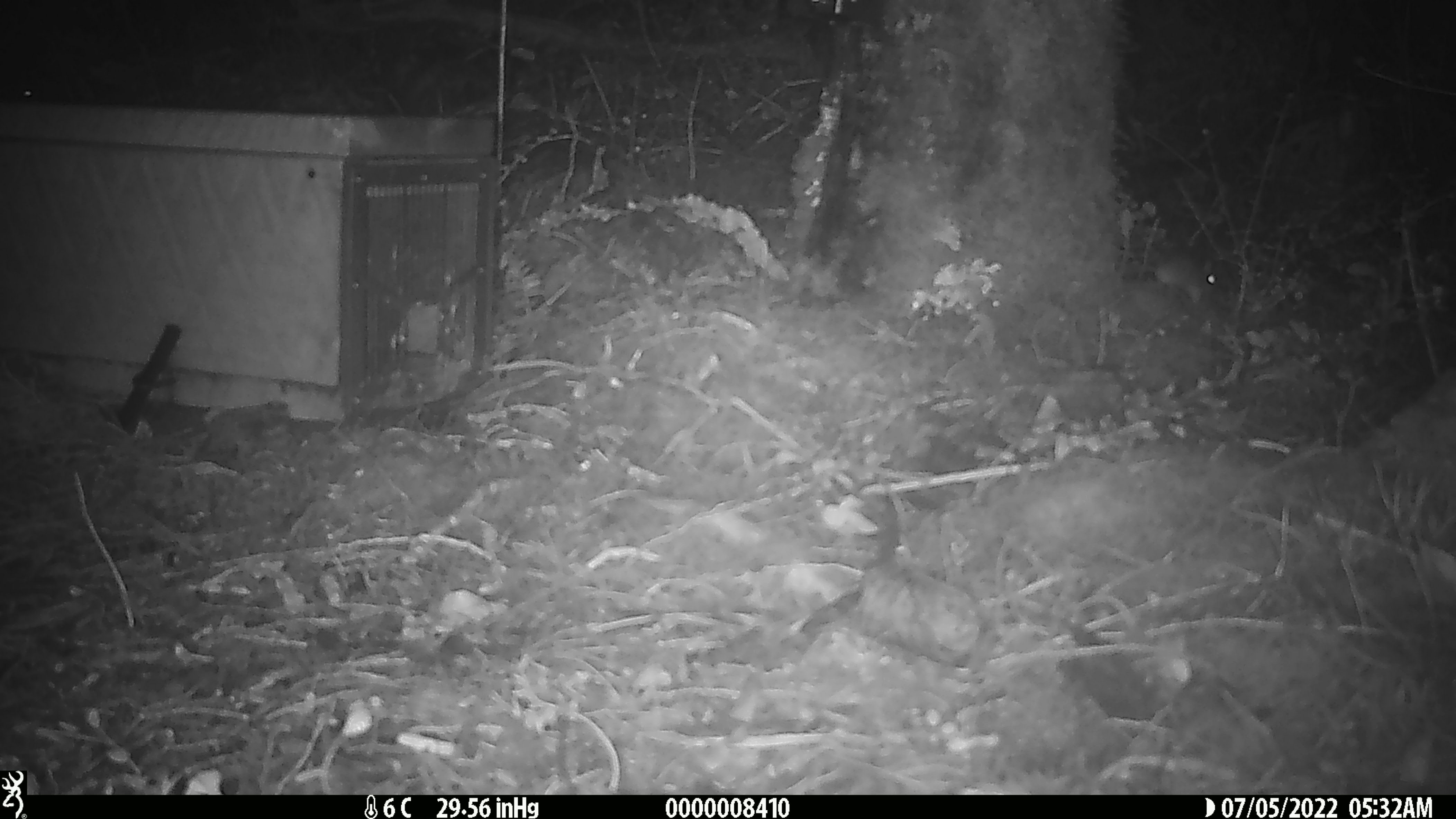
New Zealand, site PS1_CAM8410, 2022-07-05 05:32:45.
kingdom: Animalia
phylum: Chordata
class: Mammalia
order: Rodentia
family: Muridae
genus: Mus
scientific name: Mus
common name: mouse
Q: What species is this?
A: Mouse (Mus).